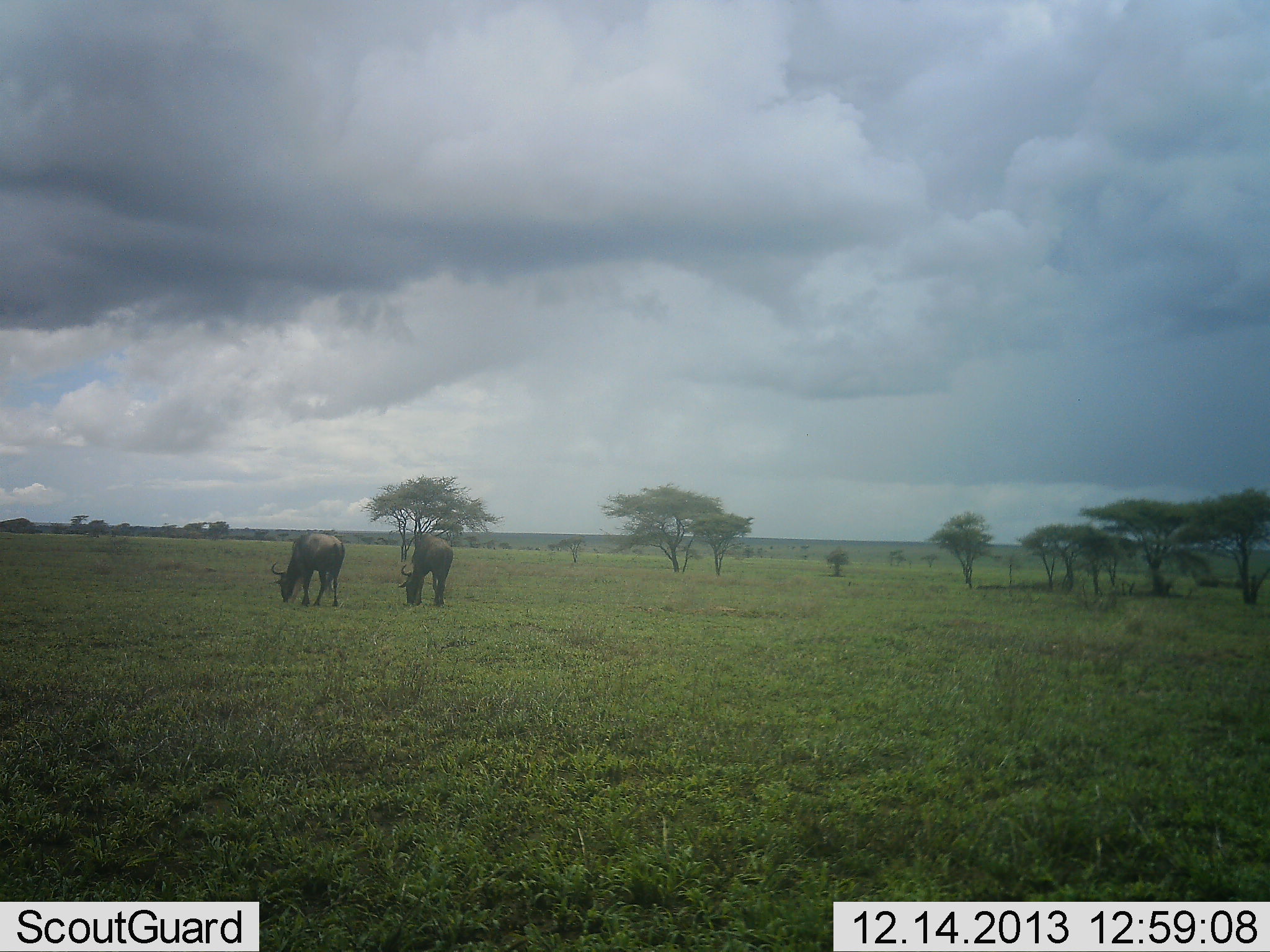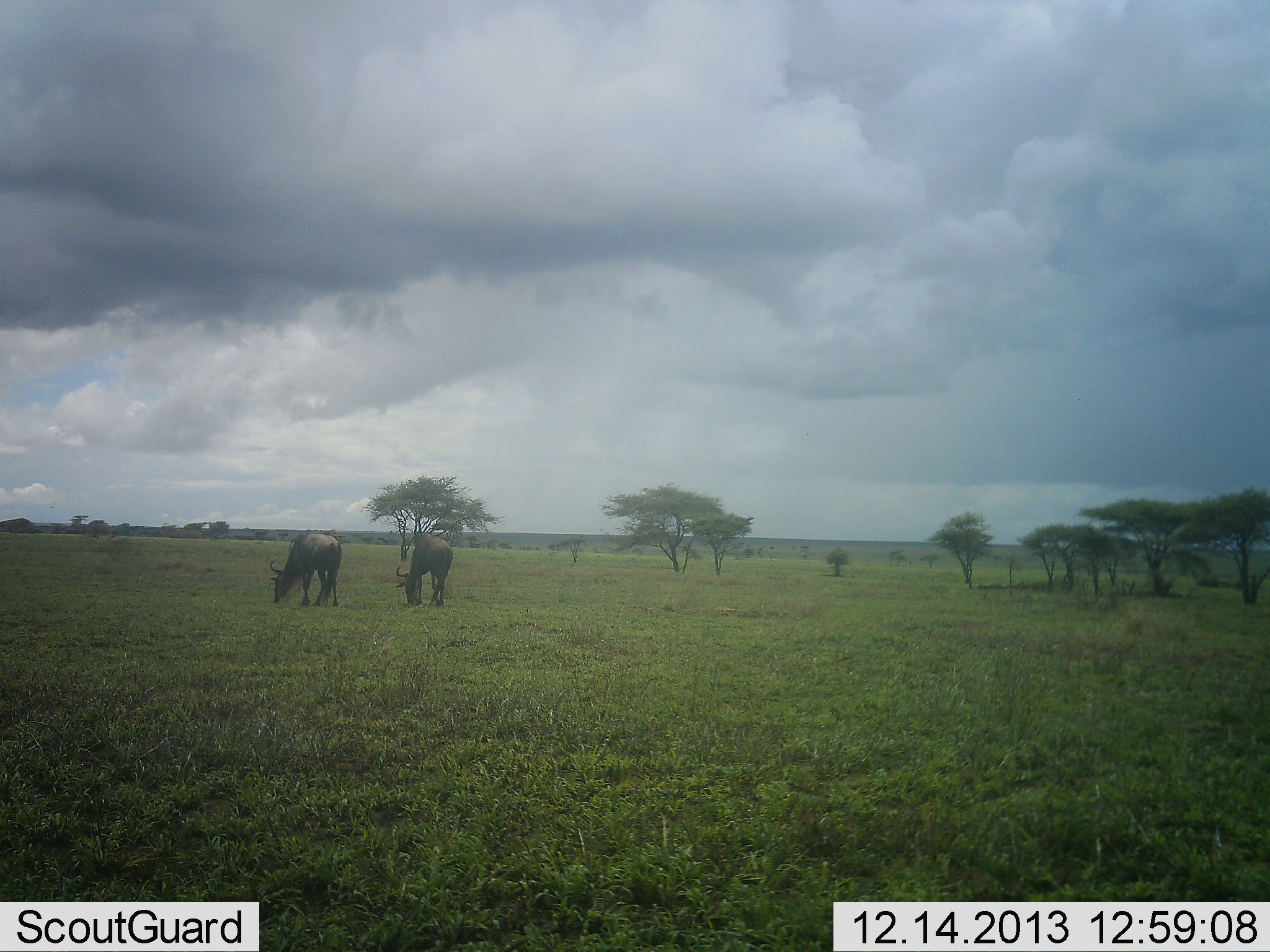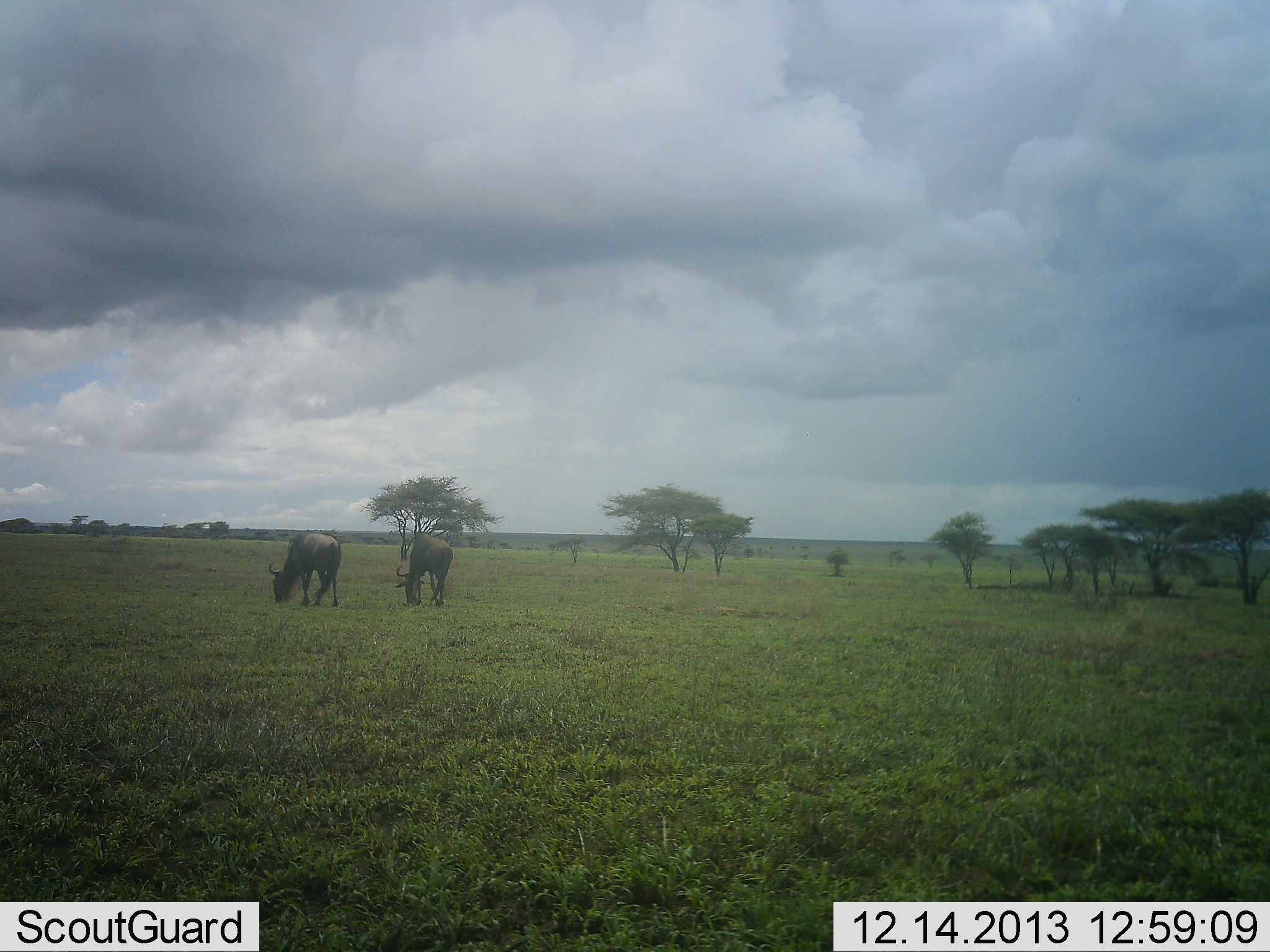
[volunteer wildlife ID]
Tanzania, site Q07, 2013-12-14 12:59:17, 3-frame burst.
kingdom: Animalia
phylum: Chordata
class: Mammalia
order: Artiodactyla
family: Bovidae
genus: Connochaetes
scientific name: Connochaetes taurinus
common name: blue wildebeest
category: wildebeest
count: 2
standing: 30%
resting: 0%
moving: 0%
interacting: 0%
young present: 0%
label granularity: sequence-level